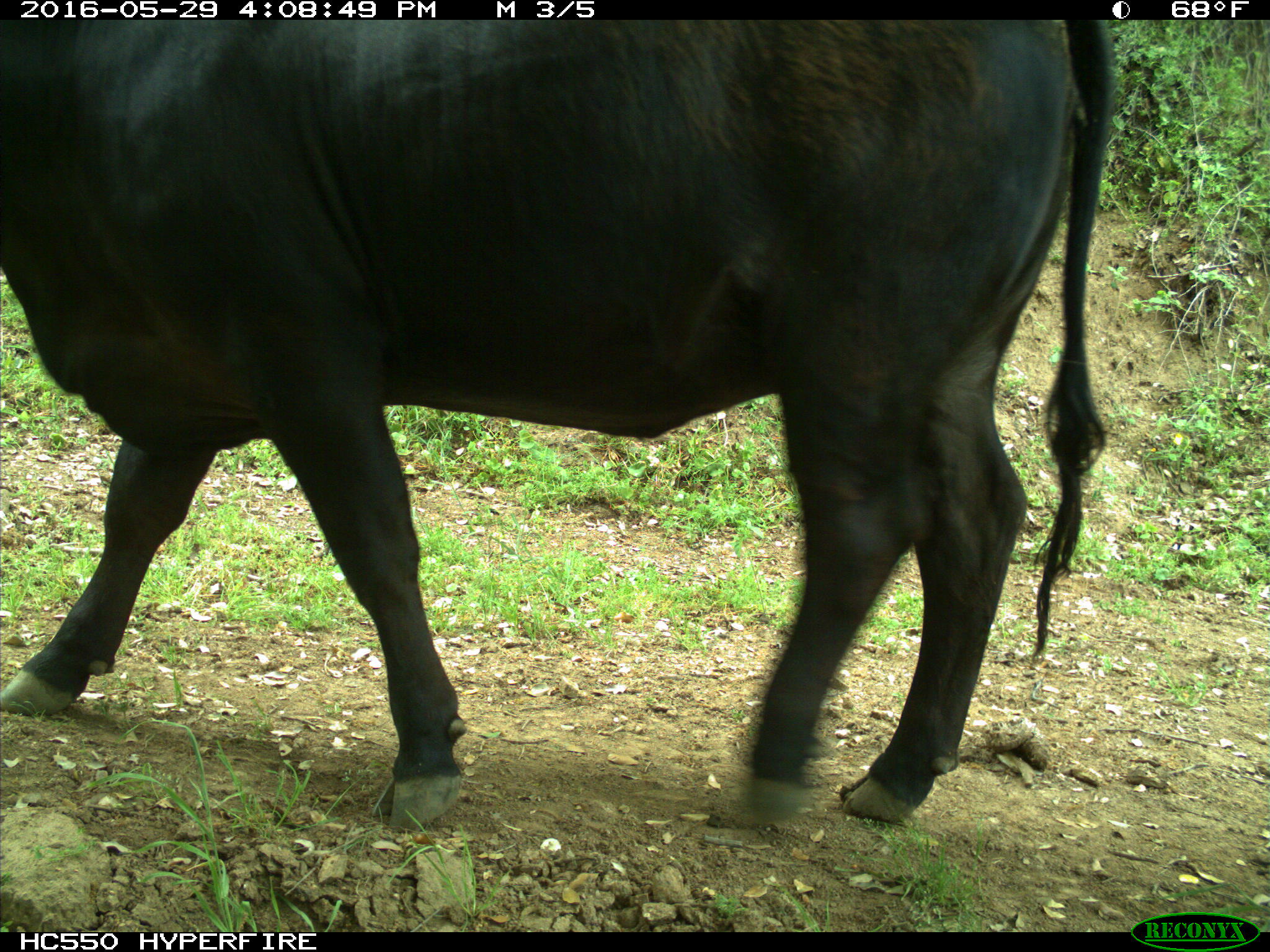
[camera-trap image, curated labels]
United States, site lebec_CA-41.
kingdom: Animalia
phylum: Chordata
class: Mammalia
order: Artiodactyla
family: Bovidae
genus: Bos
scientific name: Bos taurus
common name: domestic cow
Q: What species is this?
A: Bos taurus (domestic cow).